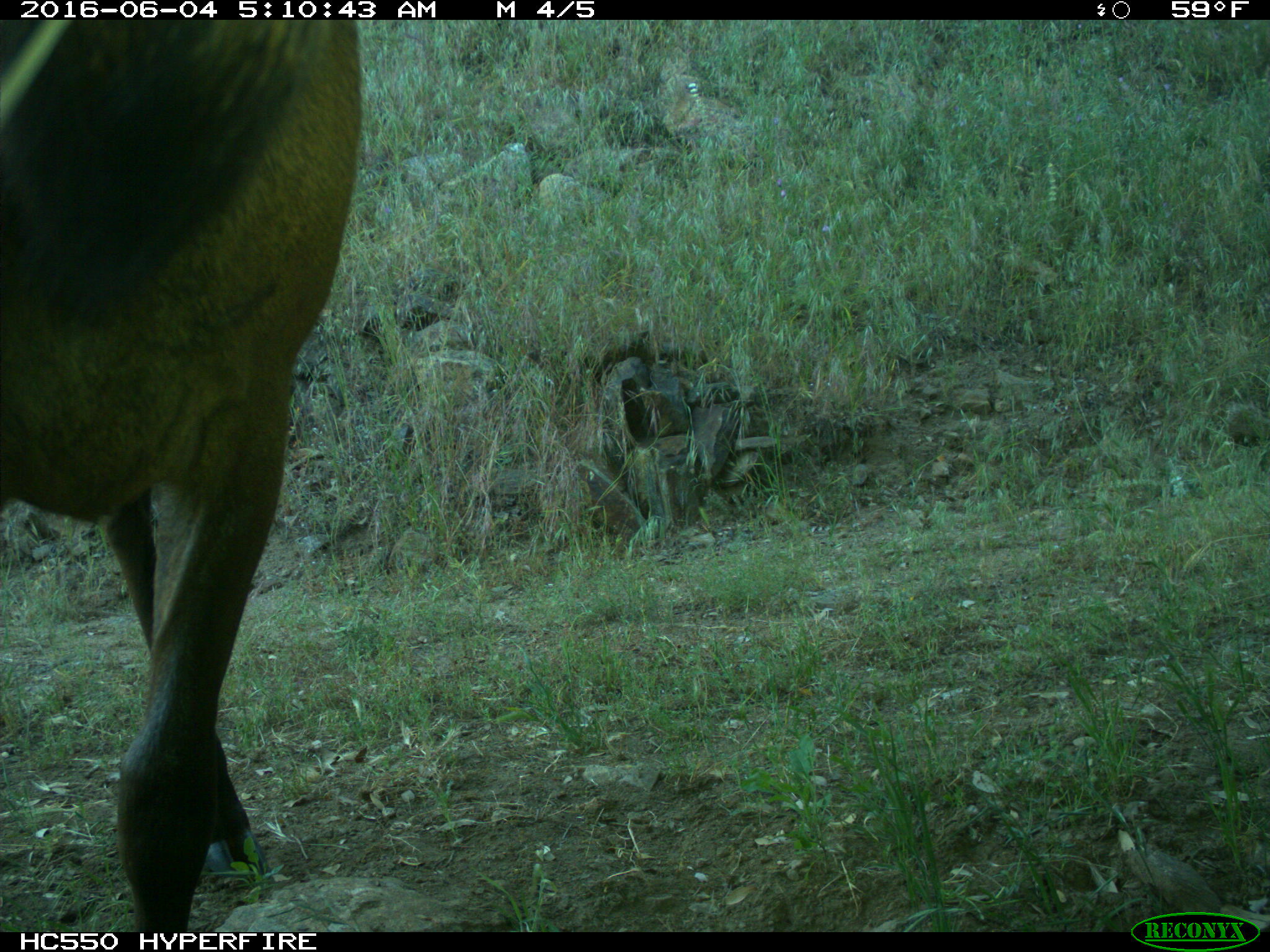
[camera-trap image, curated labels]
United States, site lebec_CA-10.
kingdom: Animalia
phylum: Chordata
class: Mammalia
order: Artiodactyla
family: Cervidae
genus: Cervus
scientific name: Cervus canadensis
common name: elk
Cervus canadensis (elk).